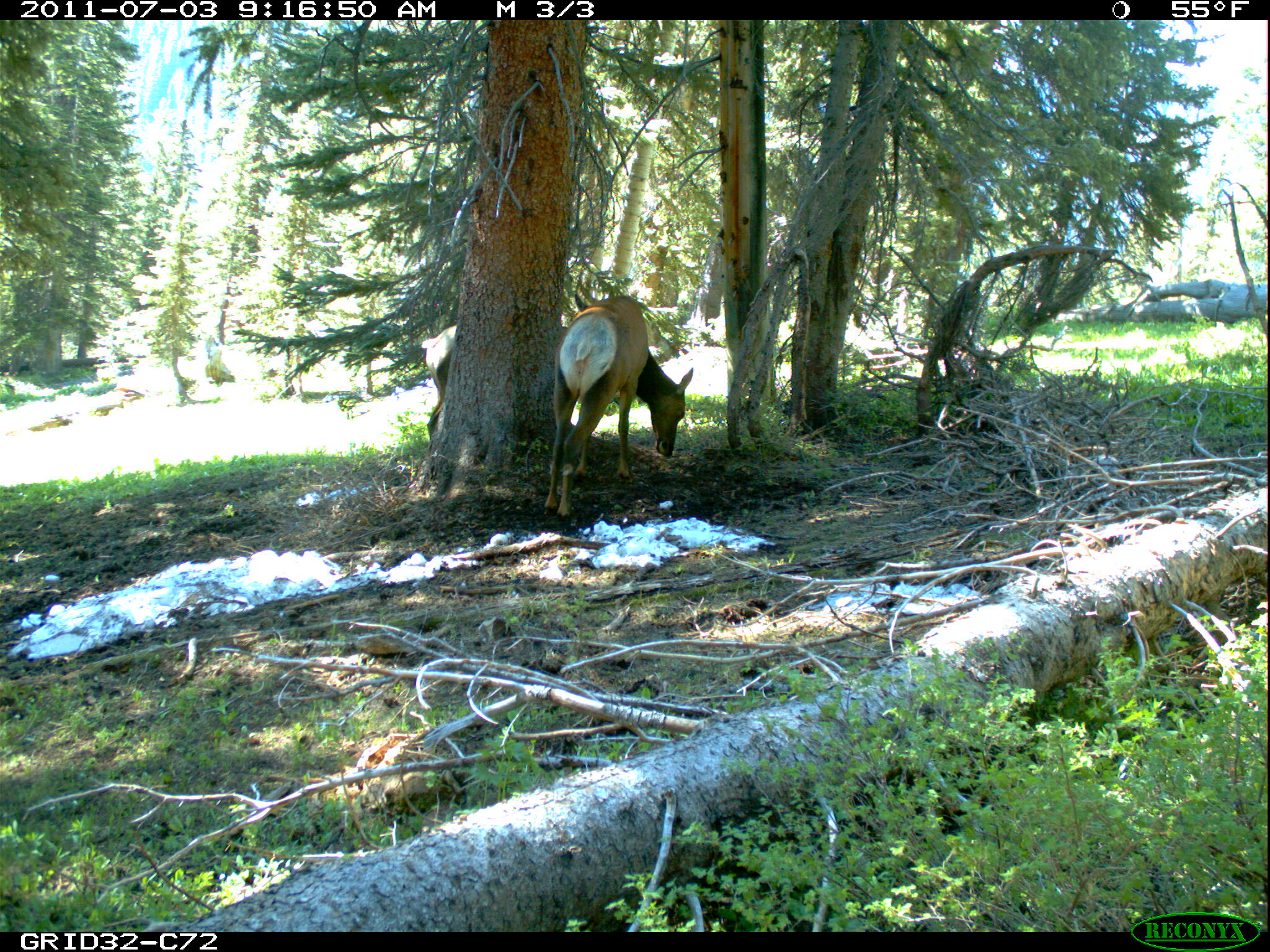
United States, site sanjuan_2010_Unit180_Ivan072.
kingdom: Animalia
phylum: Chordata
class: Mammalia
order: Artiodactyla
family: Cervidae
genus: Cervus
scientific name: Cervus elaphus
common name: red deer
Cervus elaphus (red deer).